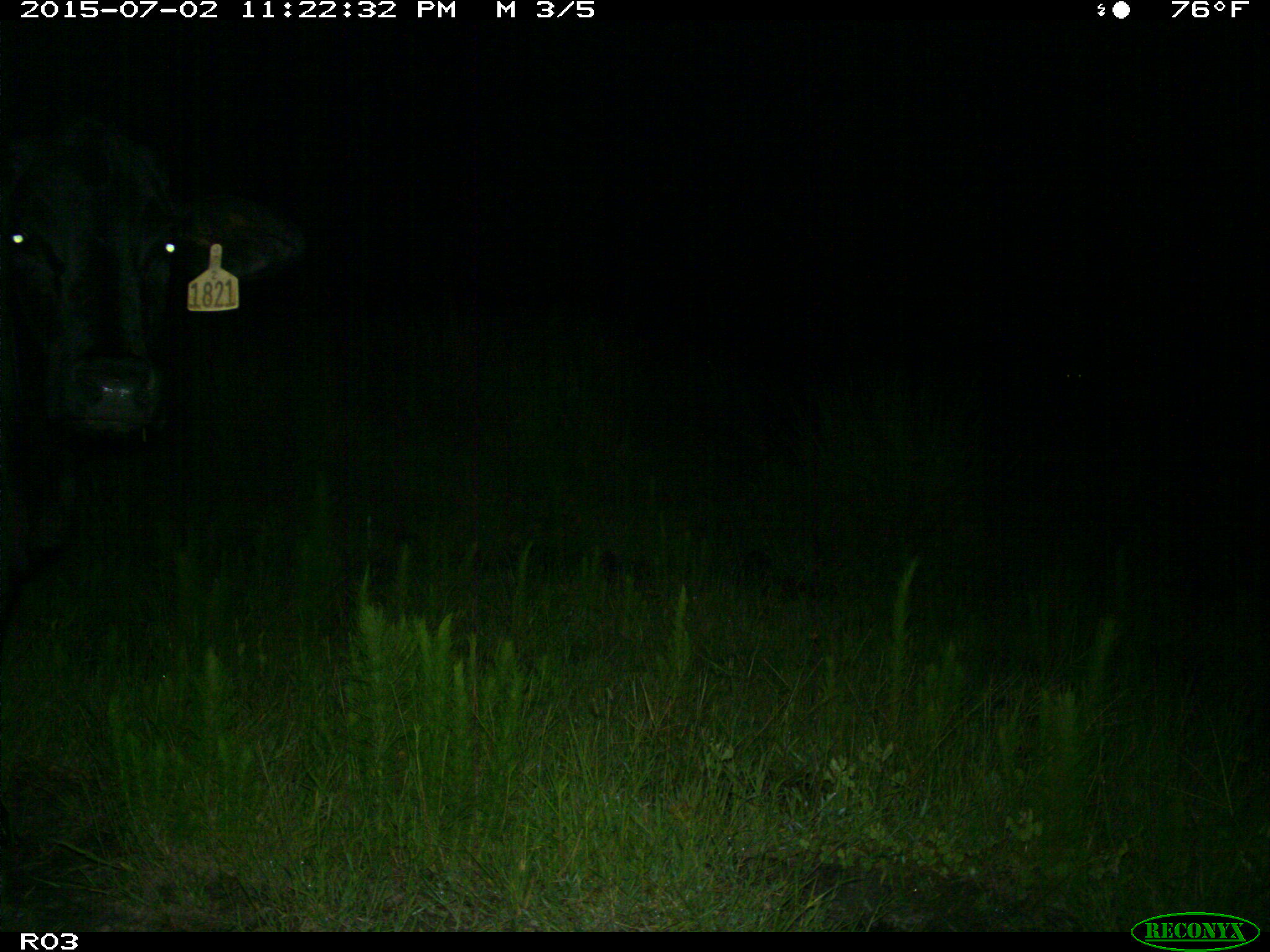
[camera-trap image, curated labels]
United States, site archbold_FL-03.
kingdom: Animalia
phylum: Chordata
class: Mammalia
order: Artiodactyla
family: Bovidae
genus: Bos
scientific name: Bos taurus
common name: domestic cow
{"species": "Bos taurus (domestic cow)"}